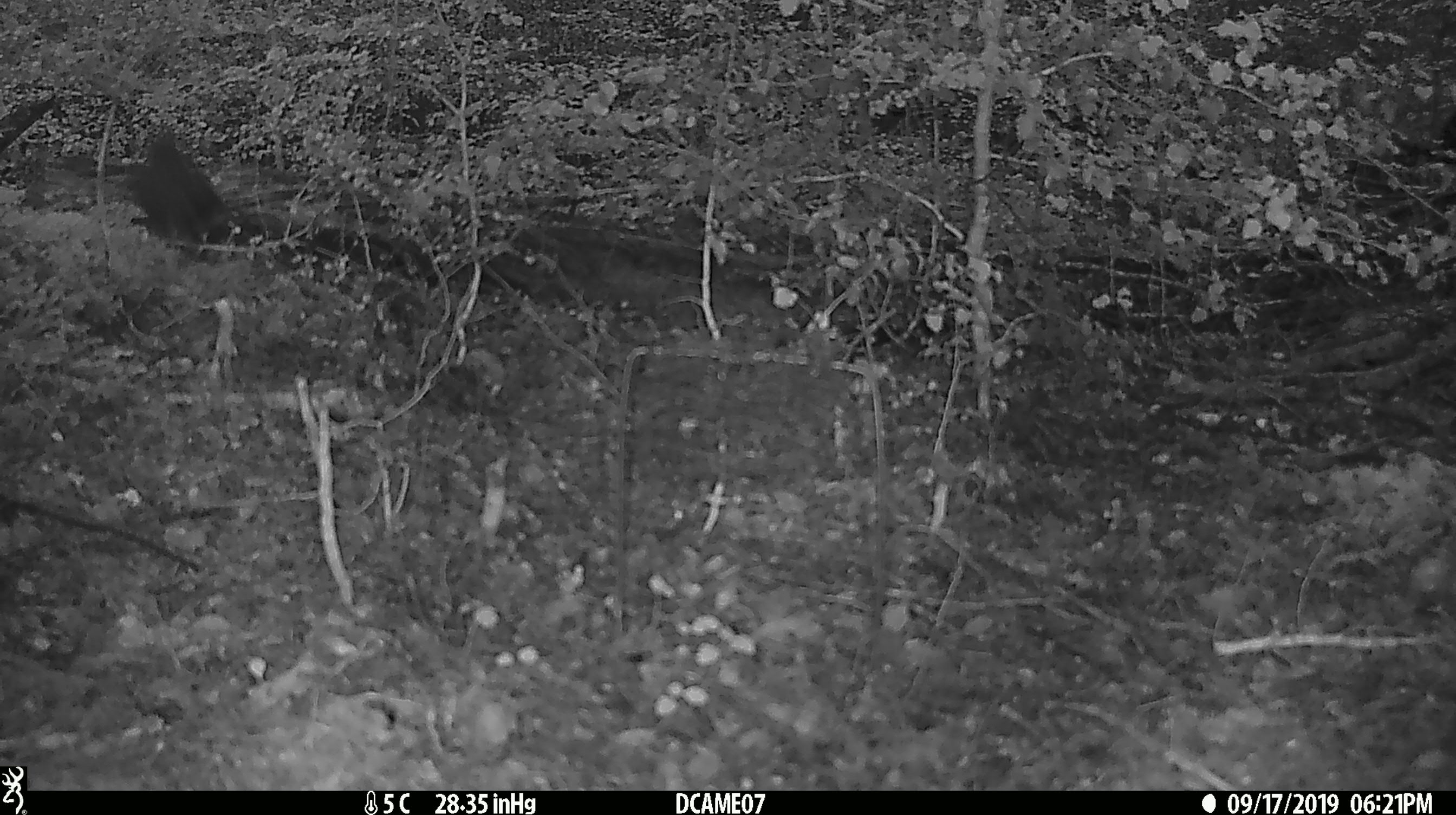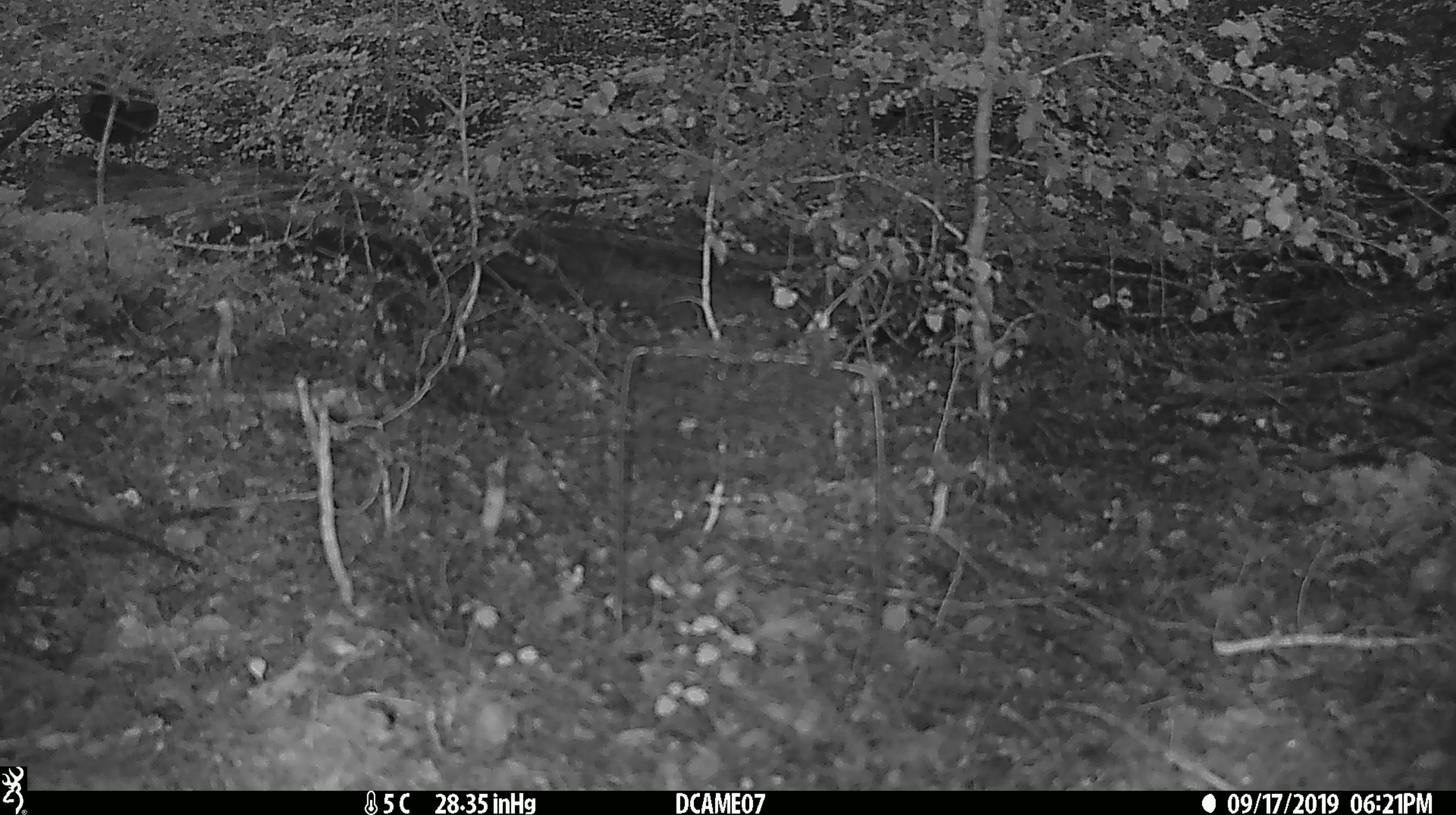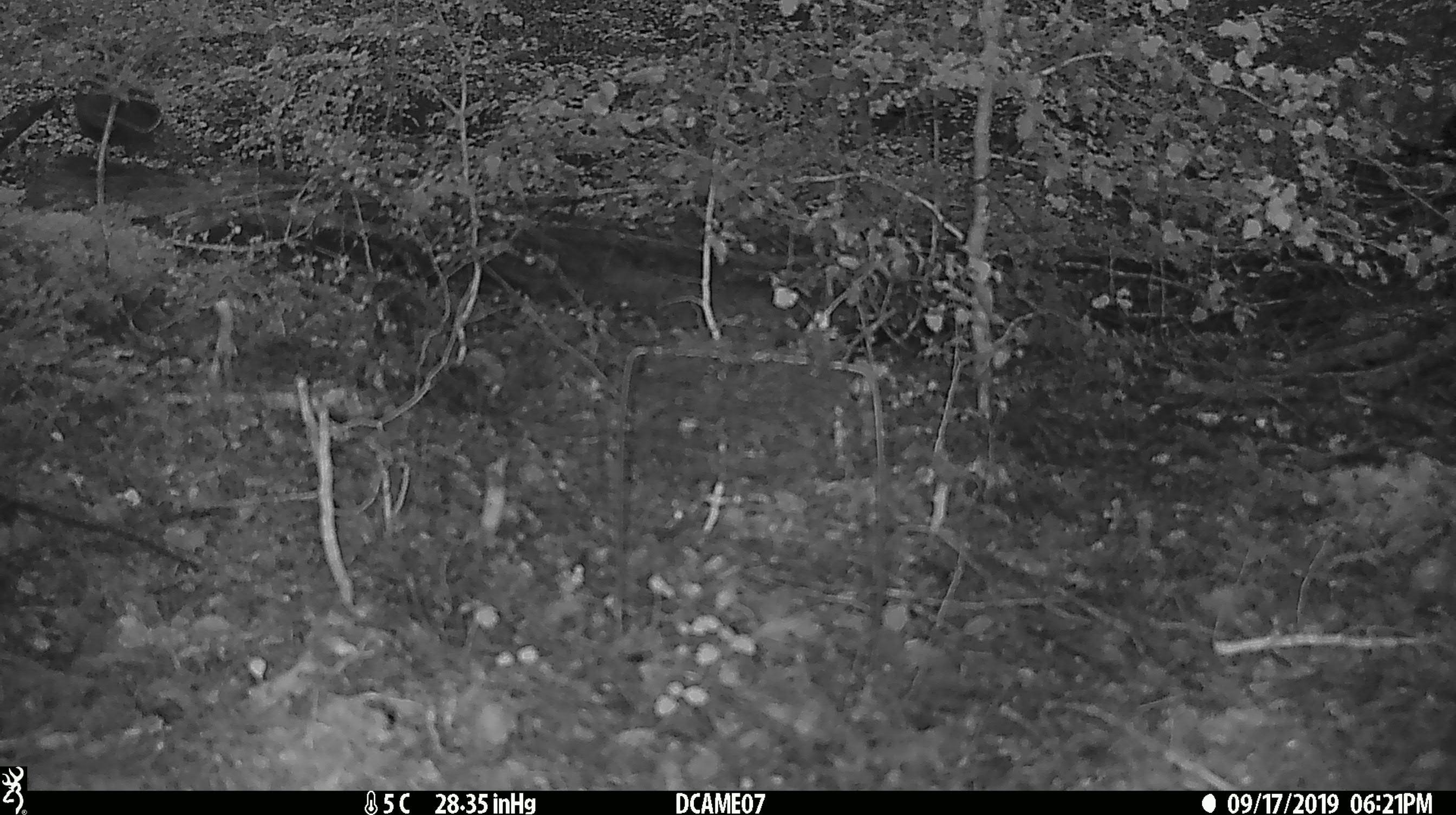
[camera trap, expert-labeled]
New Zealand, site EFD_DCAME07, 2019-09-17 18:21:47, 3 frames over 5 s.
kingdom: Animalia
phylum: Chordata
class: Aves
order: Passeriformes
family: Turdidae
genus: Turdus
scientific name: Turdus merula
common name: eurasian blackbird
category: blackbird